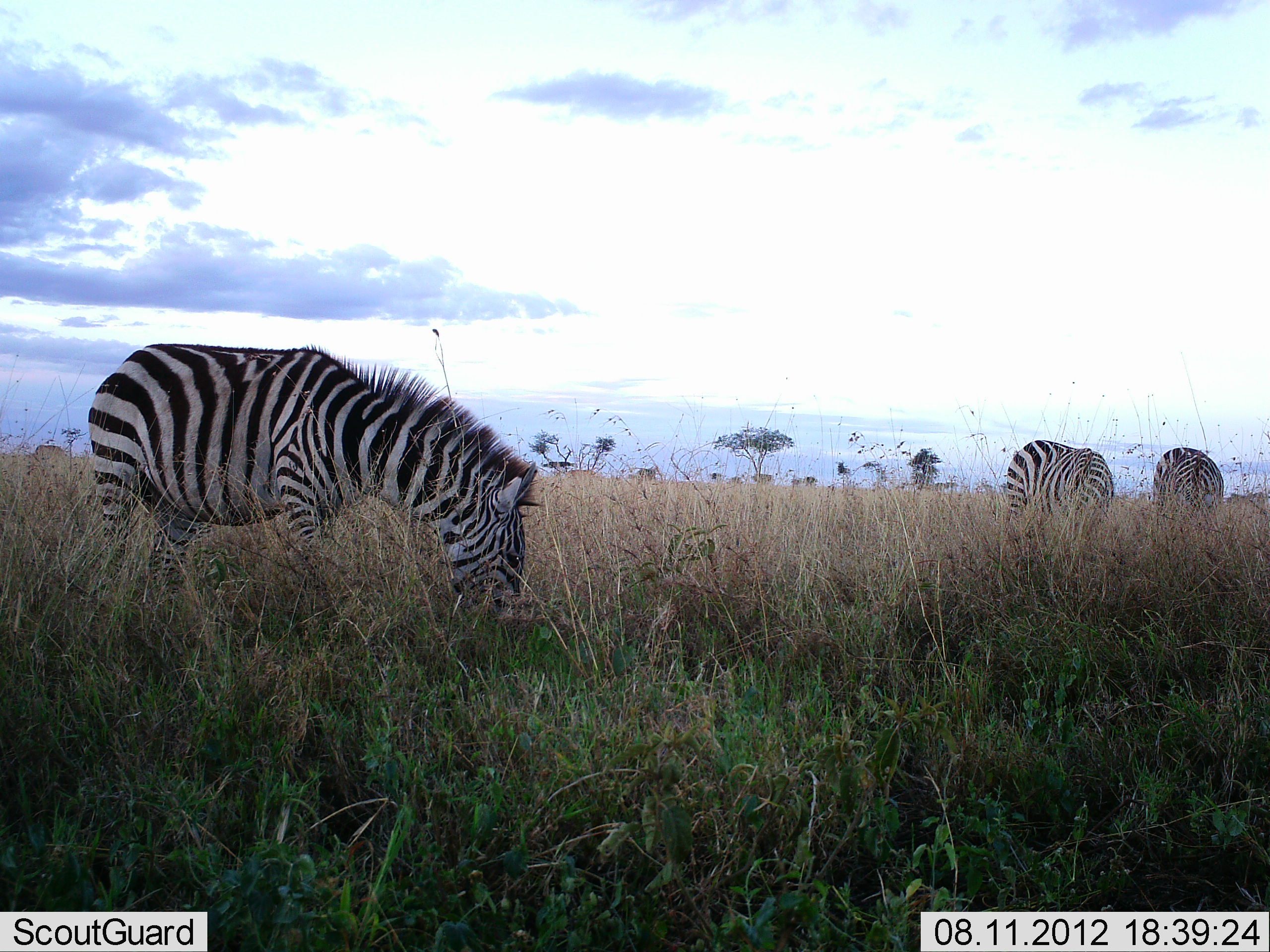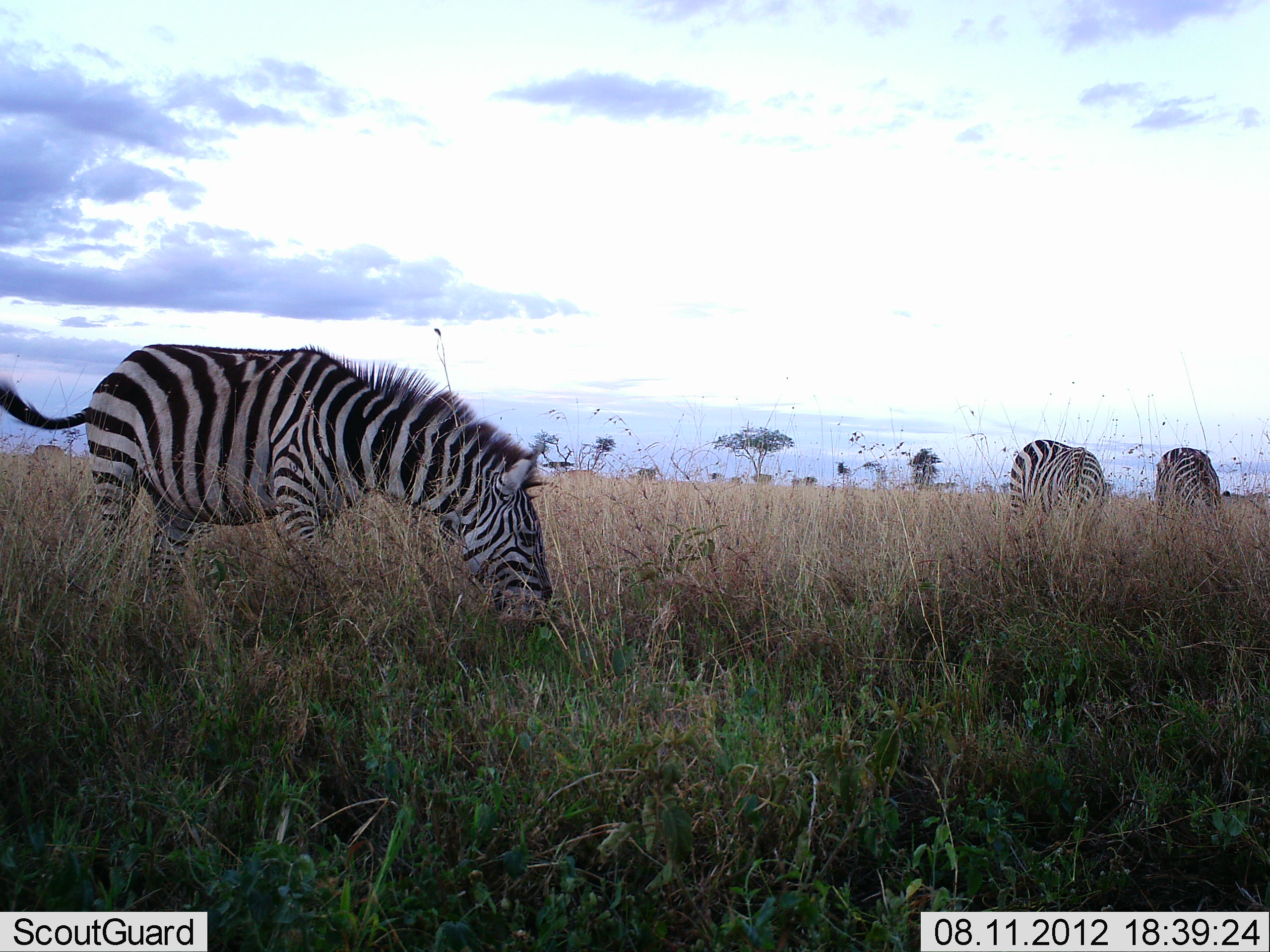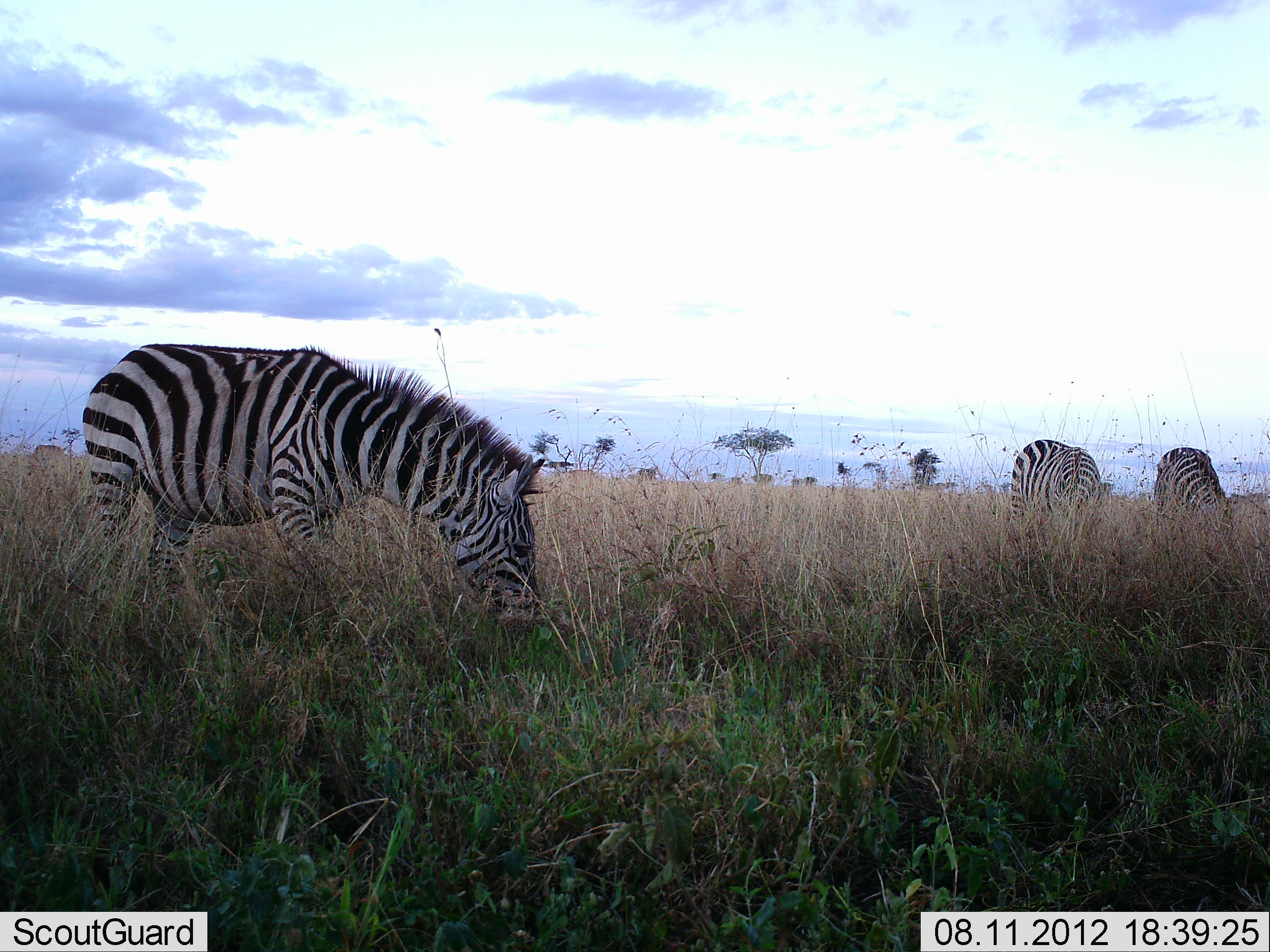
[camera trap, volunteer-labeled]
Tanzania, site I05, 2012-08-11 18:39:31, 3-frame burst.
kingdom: Animalia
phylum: Chordata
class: Mammalia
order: Perissodactyla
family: Equidae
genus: Equus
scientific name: Equus quagga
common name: plains zebra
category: zebra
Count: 3.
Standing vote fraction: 0%.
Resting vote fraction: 0%.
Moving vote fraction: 0%.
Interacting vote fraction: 0%.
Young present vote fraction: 0%.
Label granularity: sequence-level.